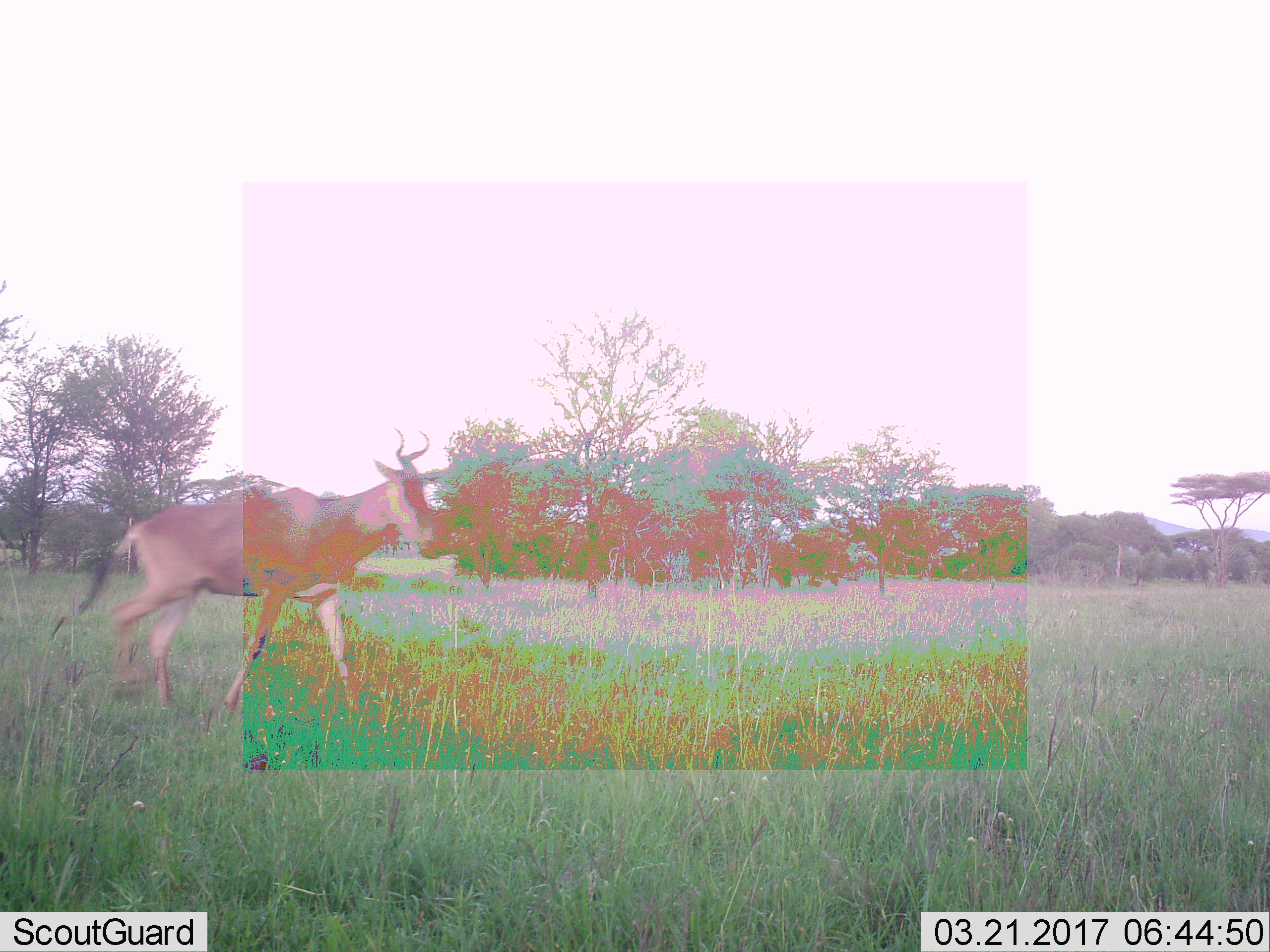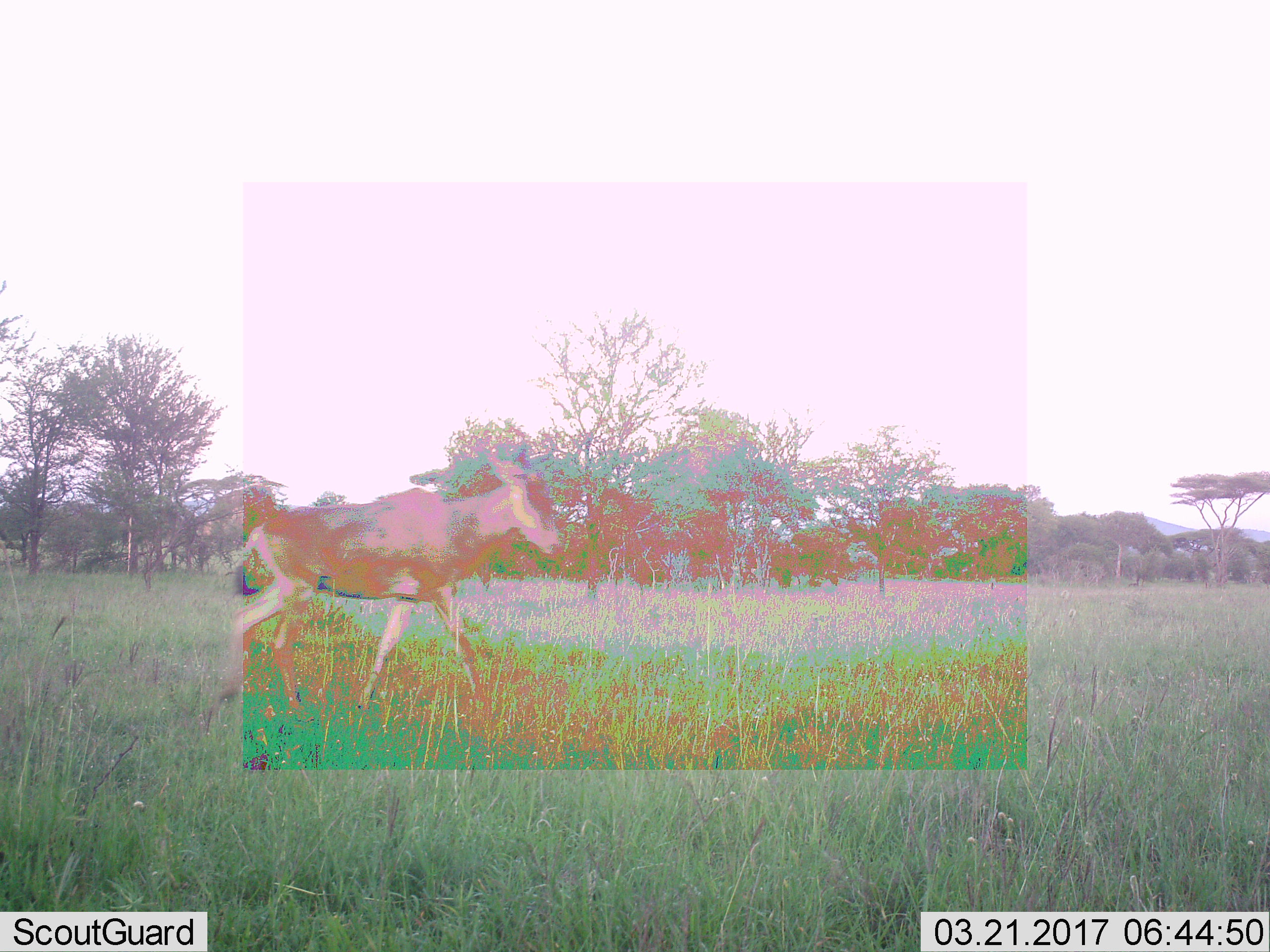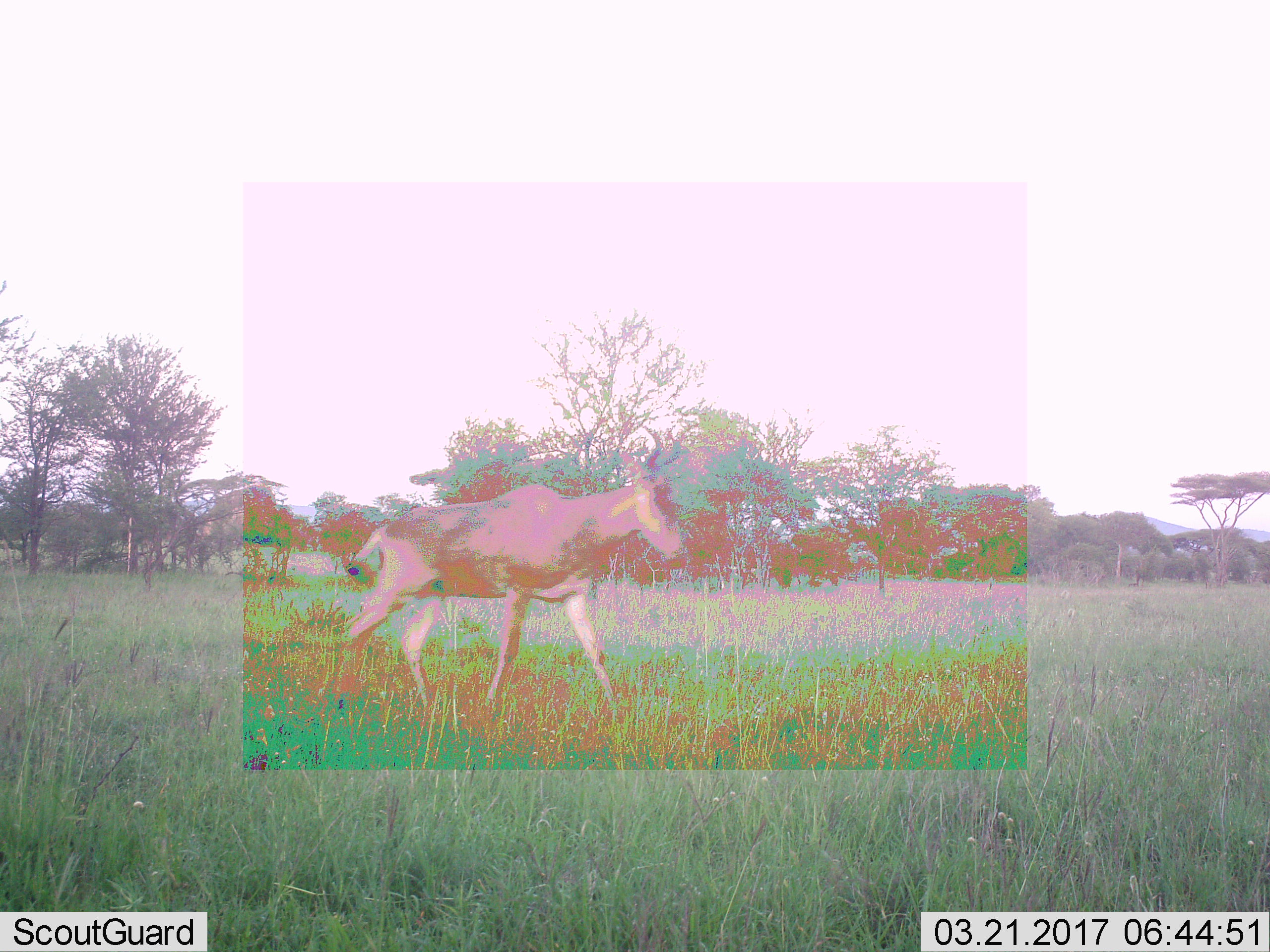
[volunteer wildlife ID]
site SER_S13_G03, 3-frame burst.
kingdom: Animalia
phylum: Chordata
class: Mammalia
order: Artiodactyla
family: Bovidae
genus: Alcelaphus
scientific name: Alcelaphus buselaphus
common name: hartebeest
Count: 1.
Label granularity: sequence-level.